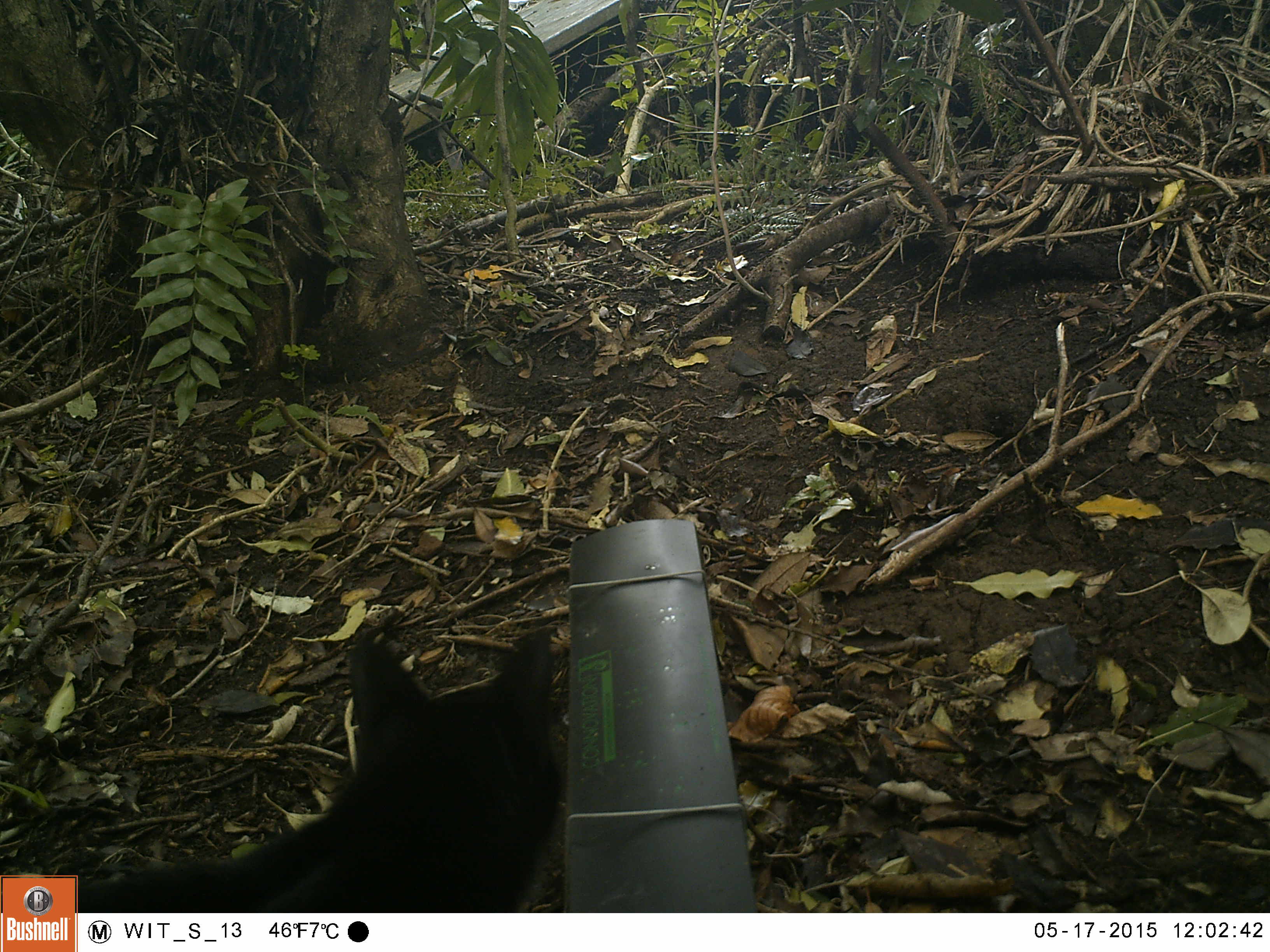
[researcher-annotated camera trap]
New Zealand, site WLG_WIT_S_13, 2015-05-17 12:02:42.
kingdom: Animalia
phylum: Chordata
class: Mammalia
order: Carnivora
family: Felidae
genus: Felis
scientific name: Felis catus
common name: domestic cat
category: cat